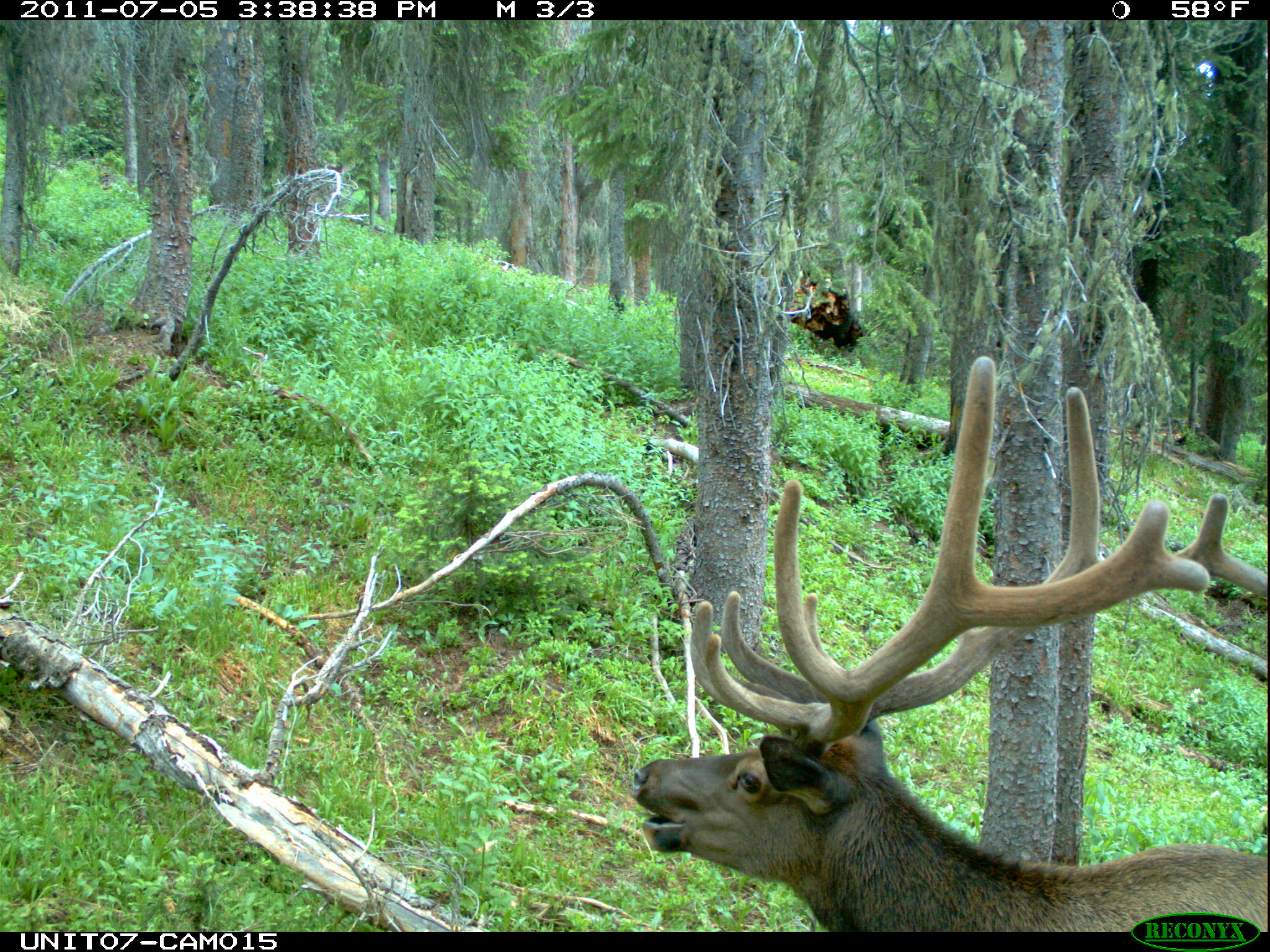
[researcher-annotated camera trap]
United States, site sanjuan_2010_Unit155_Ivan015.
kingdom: Animalia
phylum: Chordata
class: Mammalia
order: Artiodactyla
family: Cervidae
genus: Cervus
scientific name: Cervus elaphus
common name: red deer